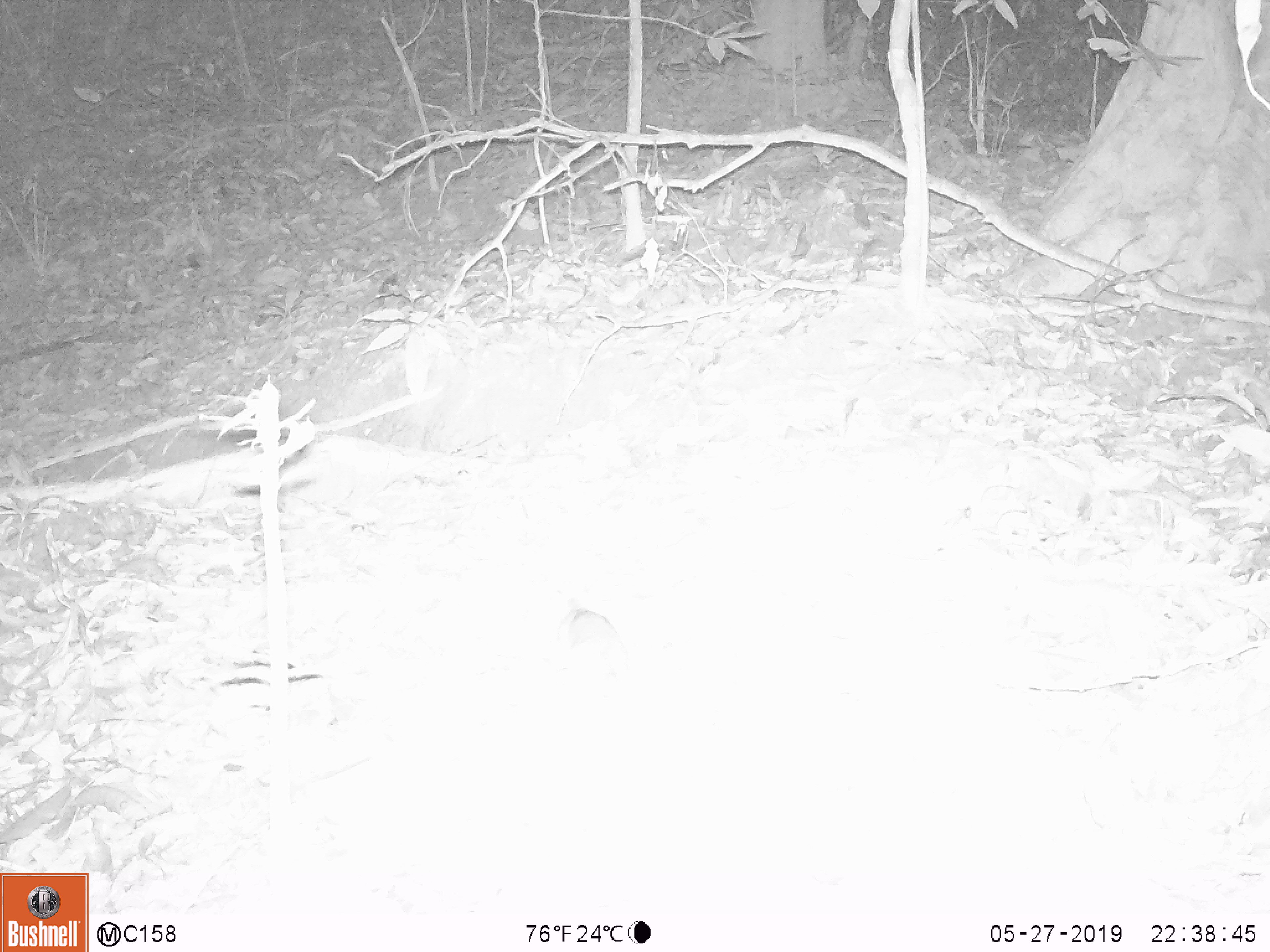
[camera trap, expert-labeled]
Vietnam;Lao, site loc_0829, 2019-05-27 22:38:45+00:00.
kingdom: Animalia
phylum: Chordata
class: Mammalia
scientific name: Mammalia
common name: mammal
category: unidentified small mammal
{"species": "unidentified small mammal (mammal) (Mammalia)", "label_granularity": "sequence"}